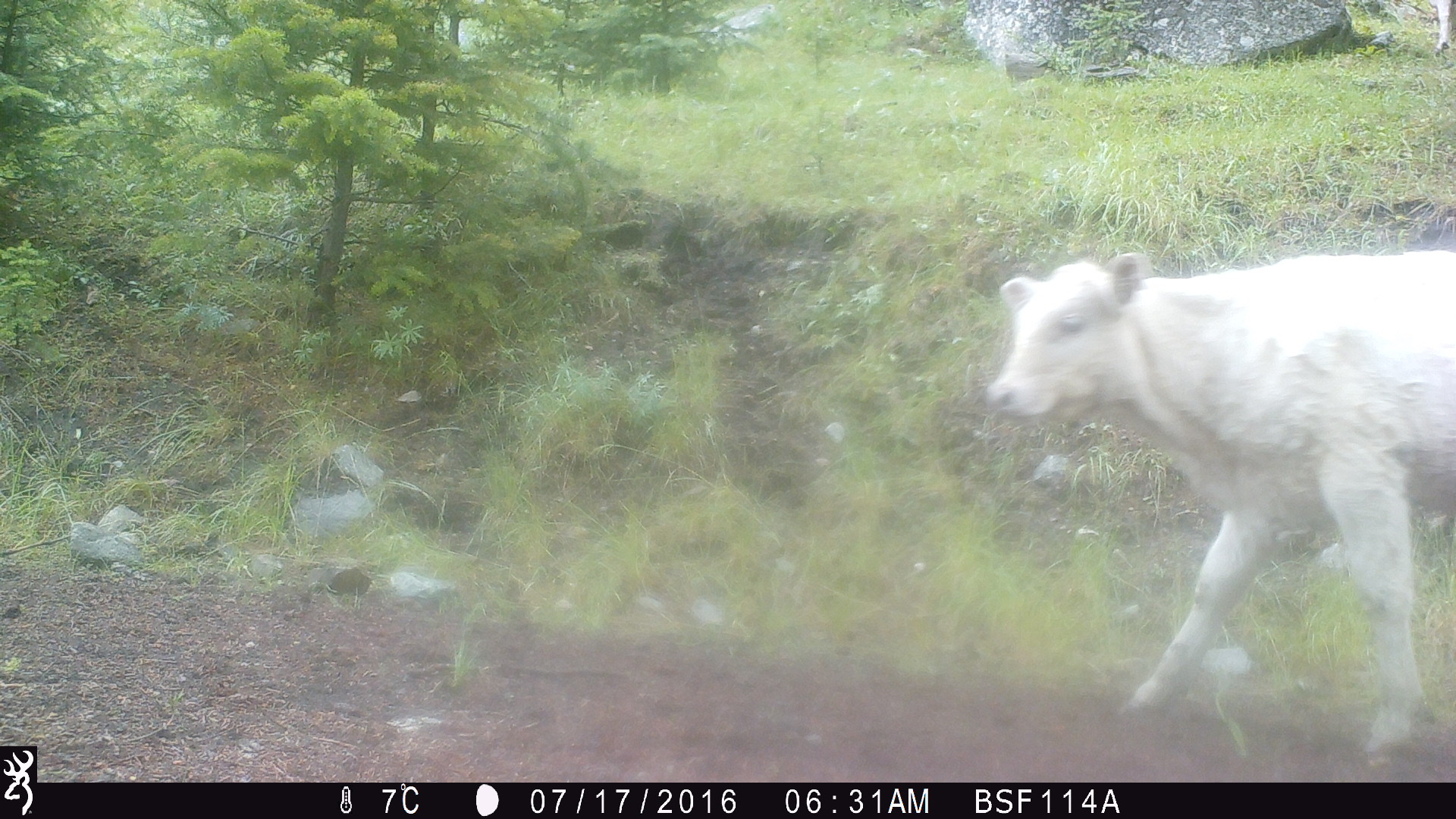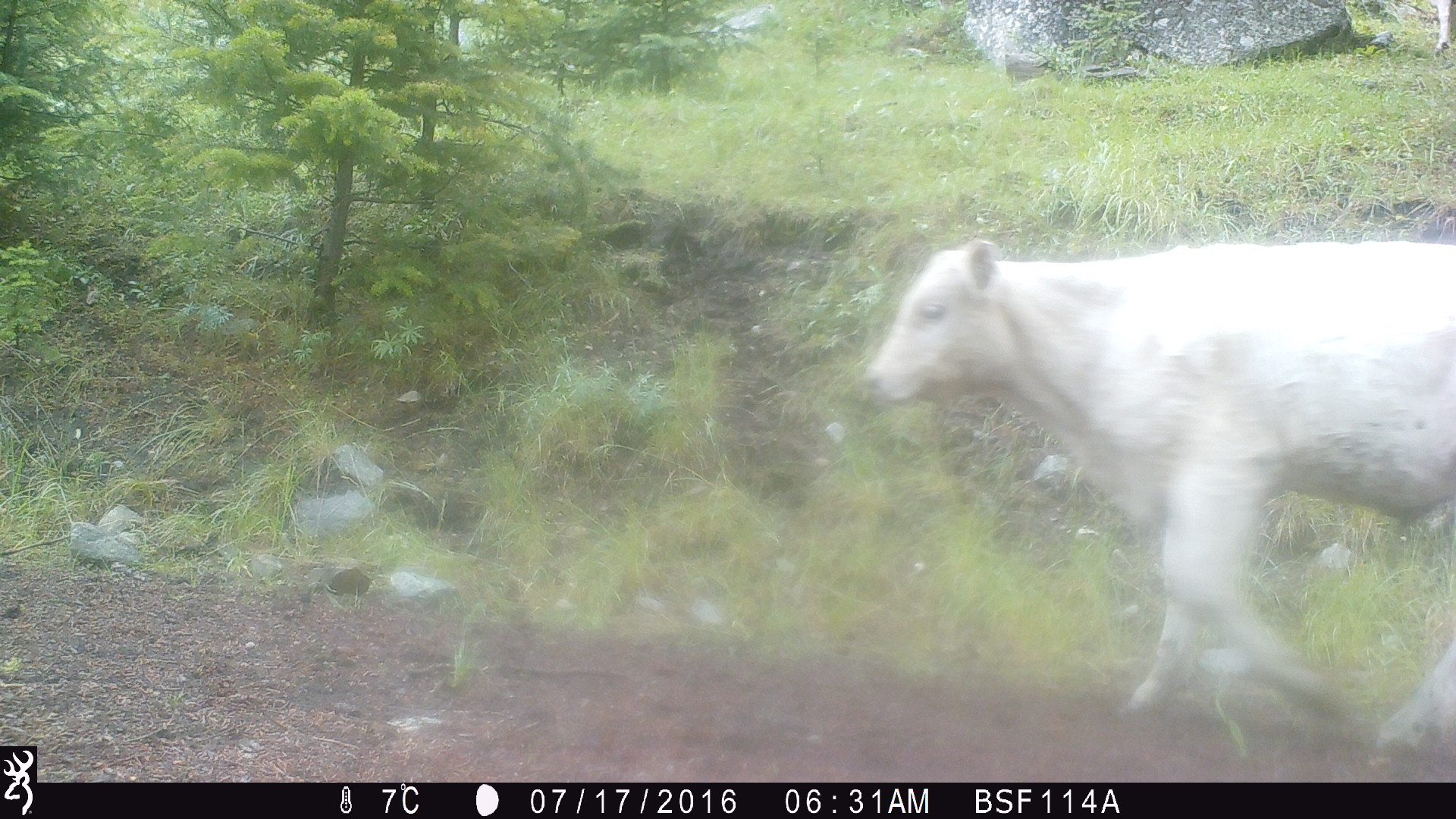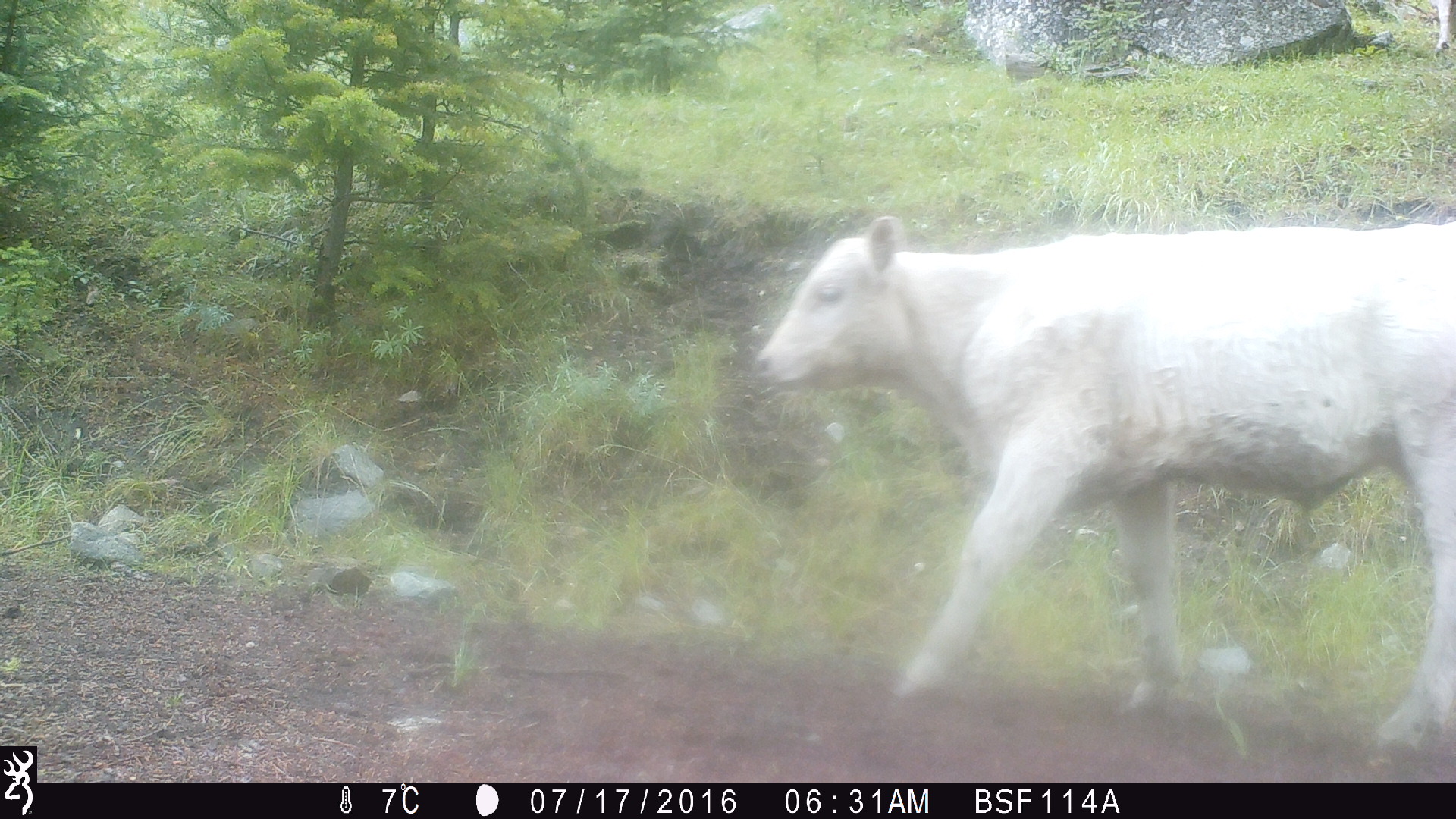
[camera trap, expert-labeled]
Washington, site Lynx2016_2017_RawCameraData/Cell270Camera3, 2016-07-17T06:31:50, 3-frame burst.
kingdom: Animalia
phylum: Chordata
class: Mammalia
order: Artiodactyla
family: Bovidae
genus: Bos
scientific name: Bos taurus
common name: domestic cattle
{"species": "domestic cattle (Bos taurus)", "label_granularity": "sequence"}